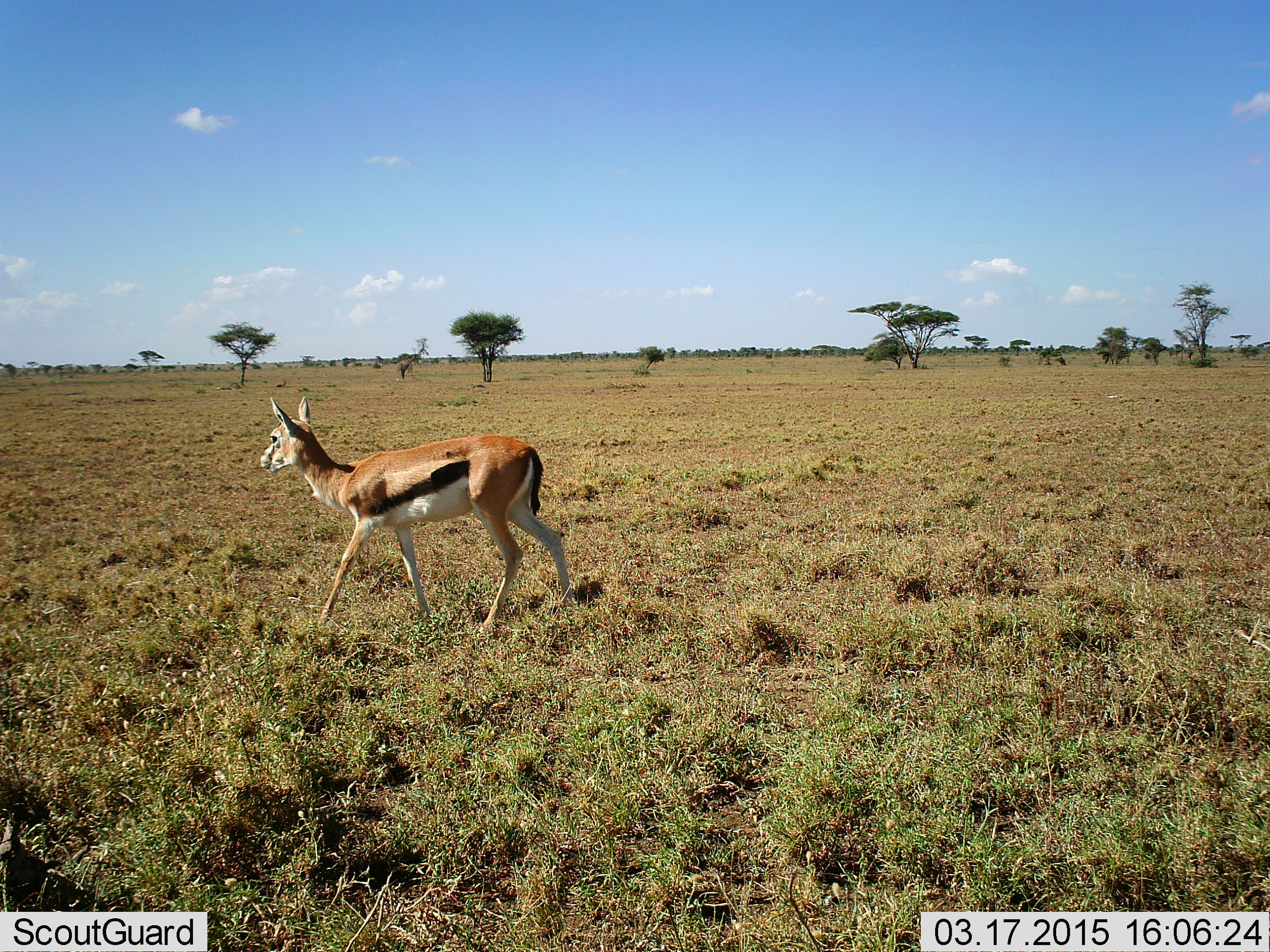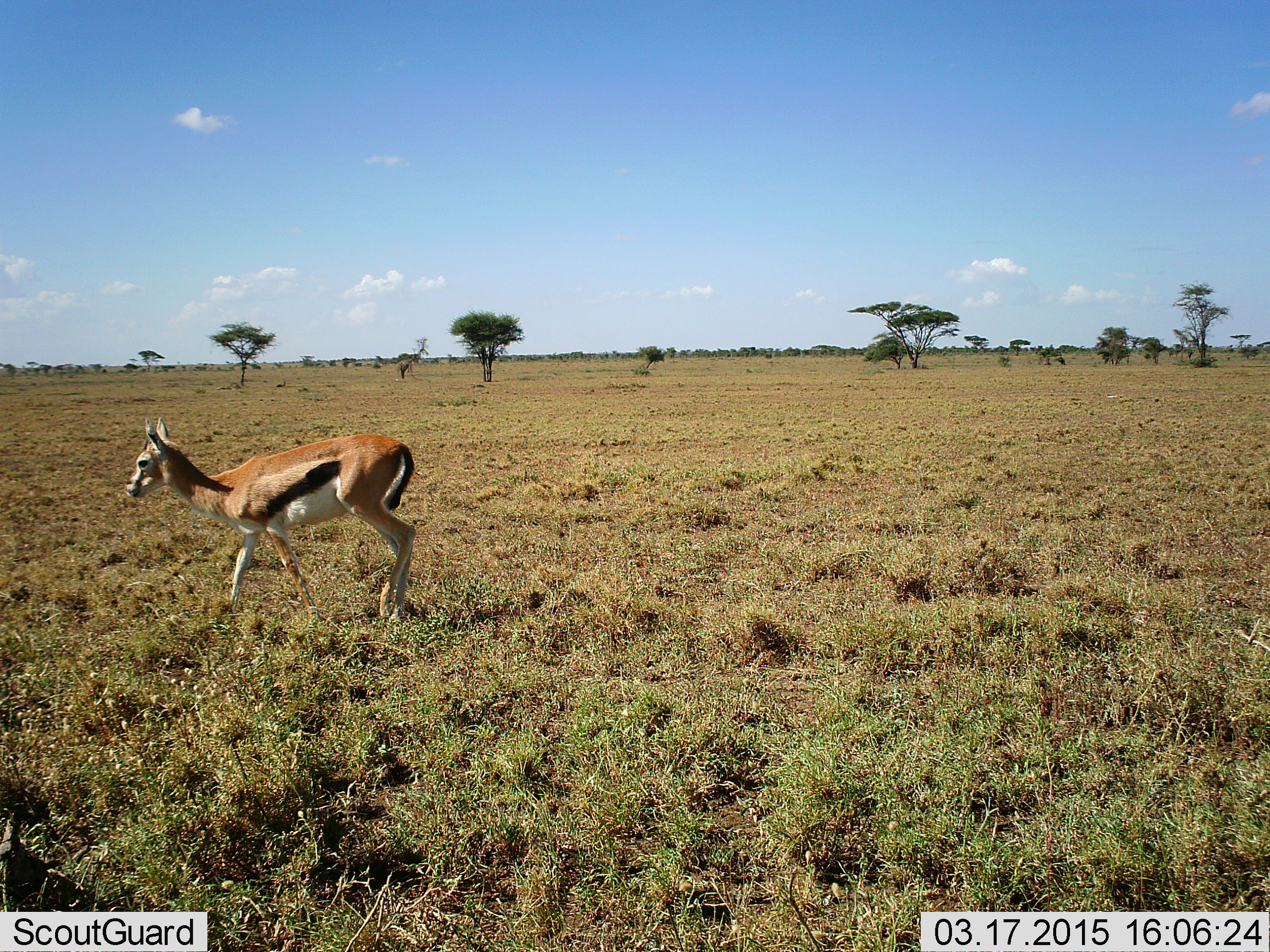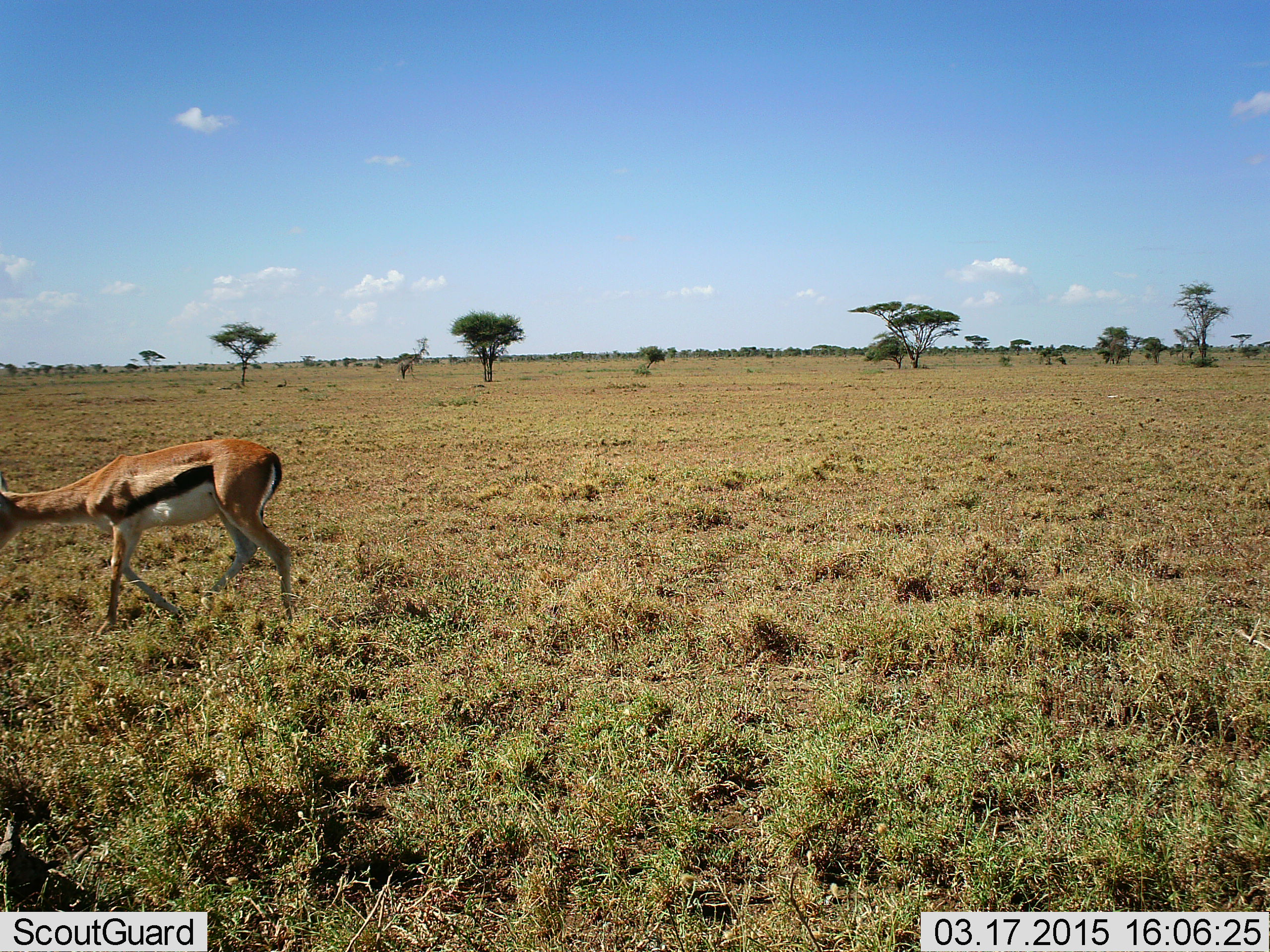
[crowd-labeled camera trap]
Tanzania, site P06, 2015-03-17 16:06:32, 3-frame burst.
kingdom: Animalia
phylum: Chordata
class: Mammalia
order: Artiodactyla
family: Bovidae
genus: Eudorcas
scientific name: Eudorcas thomsonii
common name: thomson's gazelle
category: gazellethomsons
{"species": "gazellethomsons (thomson's gazelle) (Eudorcas thomsonii)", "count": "1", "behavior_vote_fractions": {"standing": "0%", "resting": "0%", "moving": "100%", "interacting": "0%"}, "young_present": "0%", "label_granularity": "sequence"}